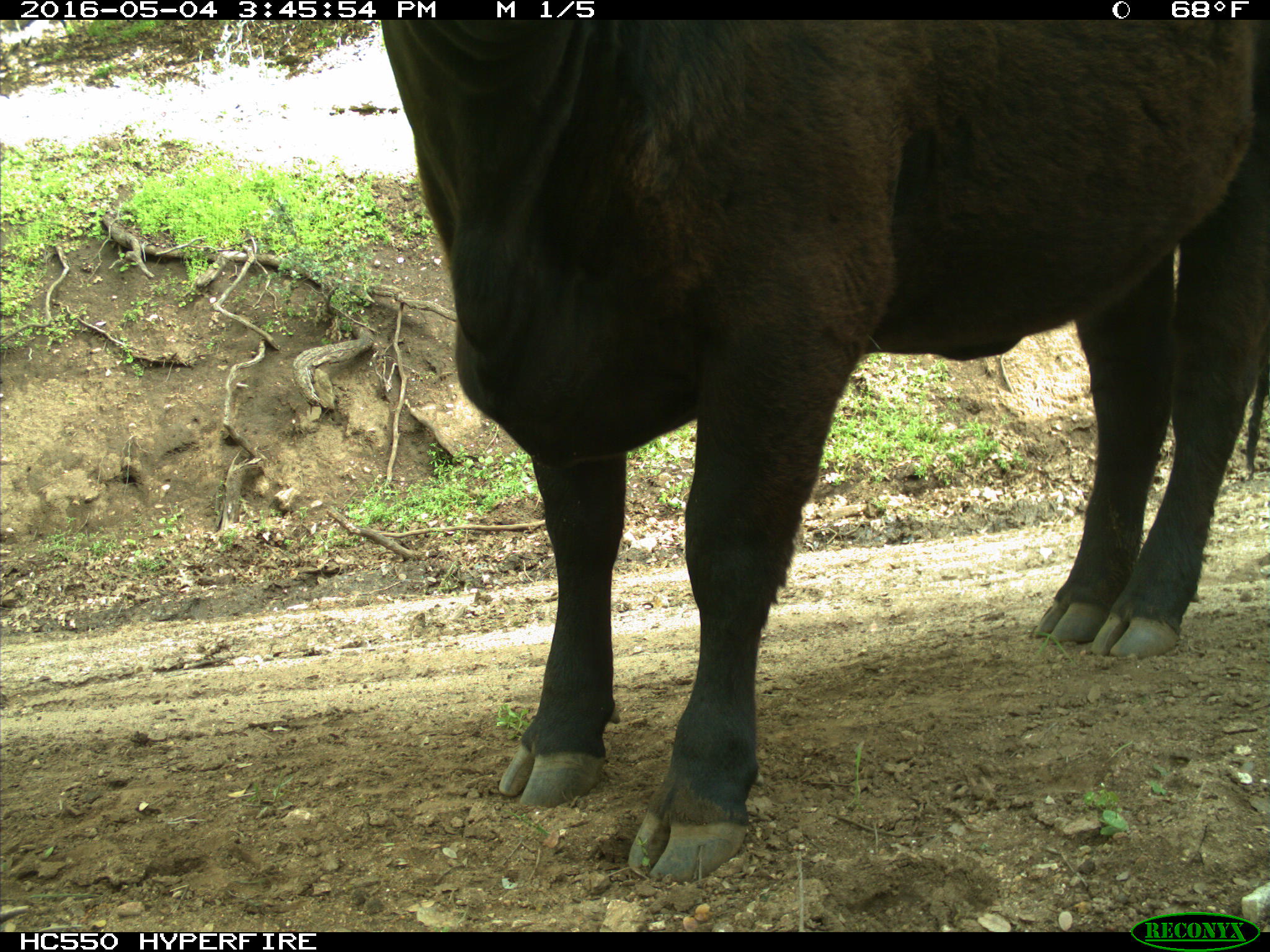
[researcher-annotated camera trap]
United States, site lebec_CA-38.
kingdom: Animalia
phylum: Chordata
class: Mammalia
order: Artiodactyla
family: Bovidae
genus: Bos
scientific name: Bos taurus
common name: domestic cow